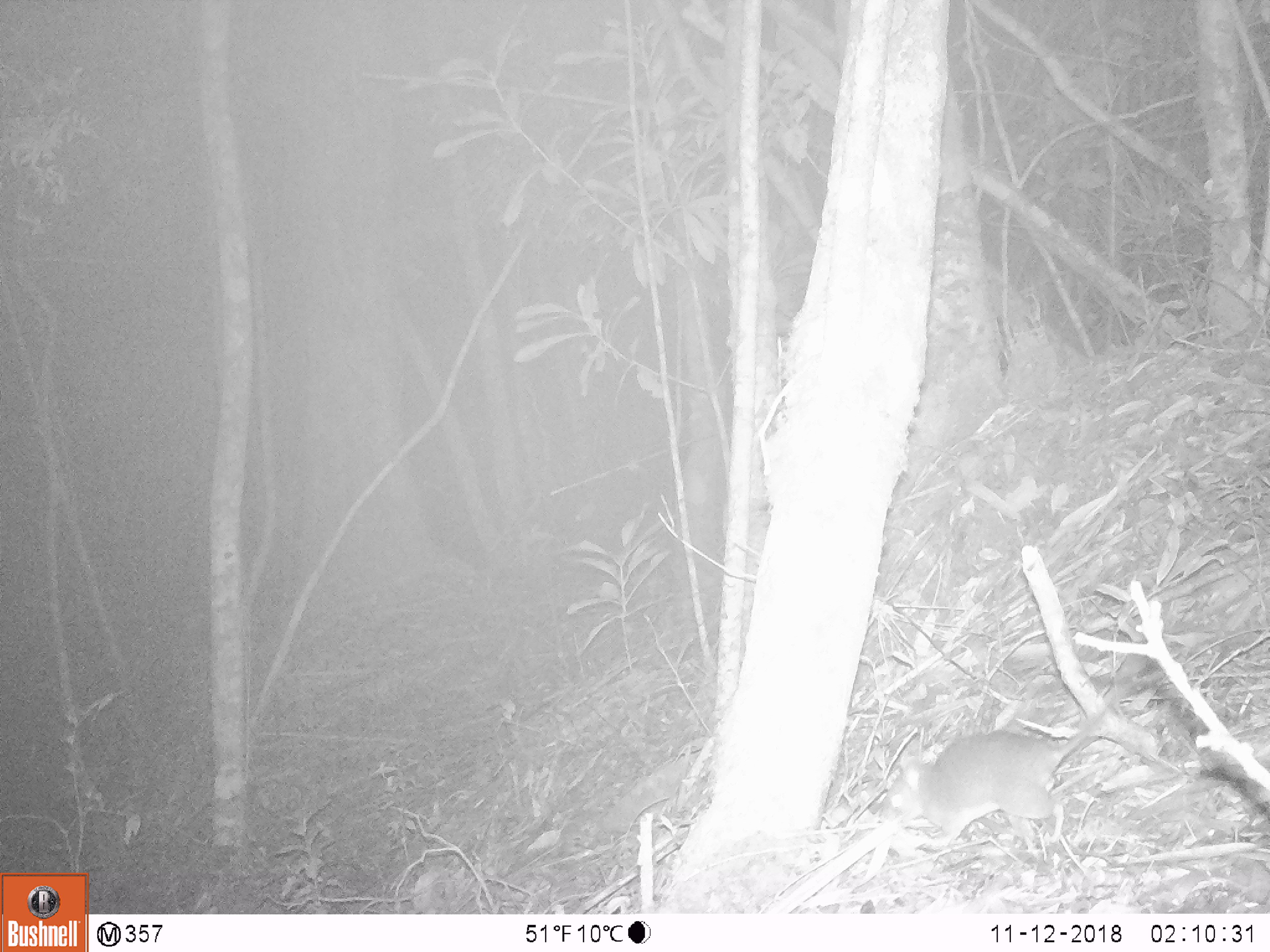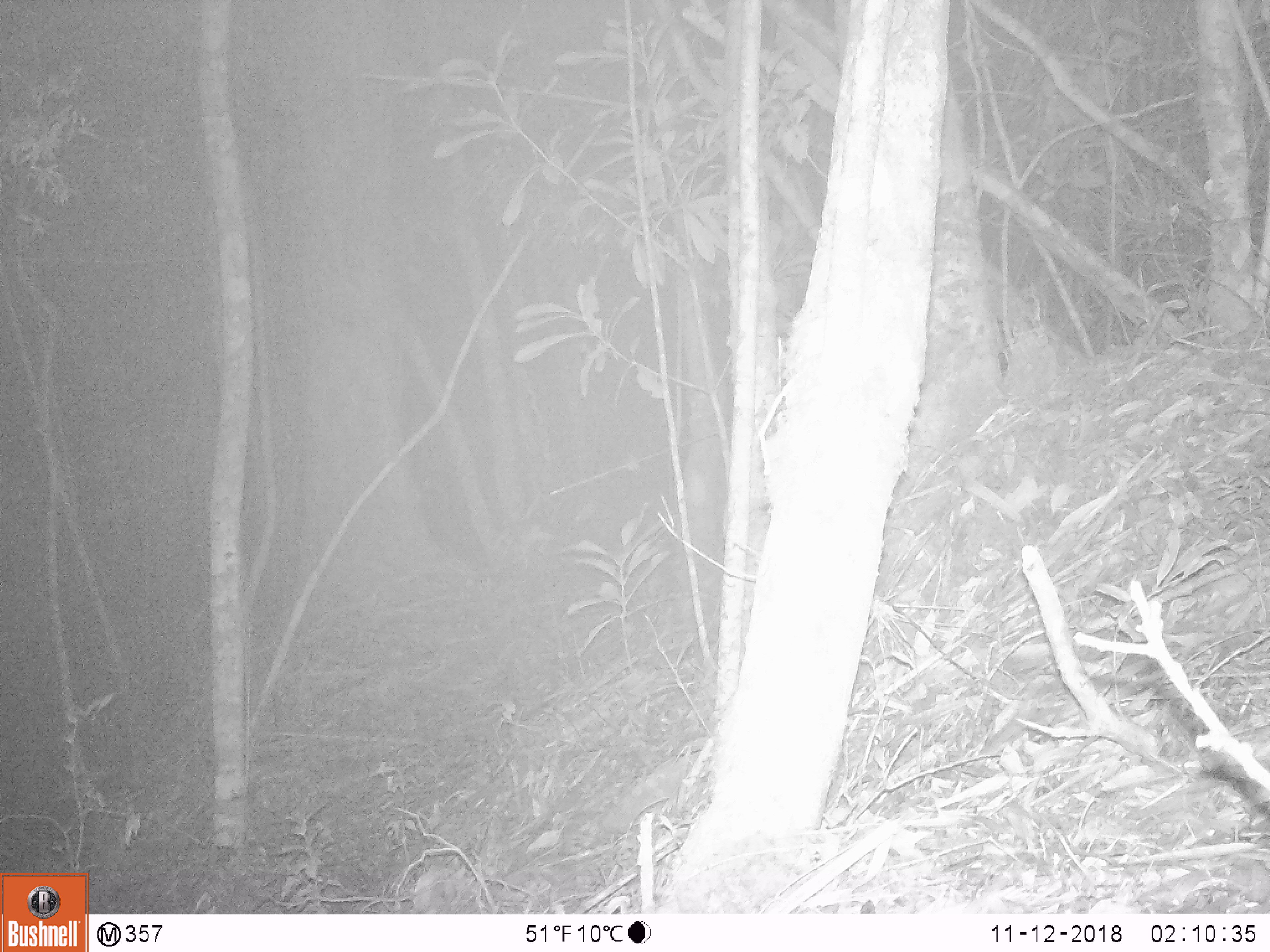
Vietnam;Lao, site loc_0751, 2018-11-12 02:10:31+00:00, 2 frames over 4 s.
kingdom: Animalia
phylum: Chordata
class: Mammalia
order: Rodentia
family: Muridae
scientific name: Muridae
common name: old-world mice and rats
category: unidentified murid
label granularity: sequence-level